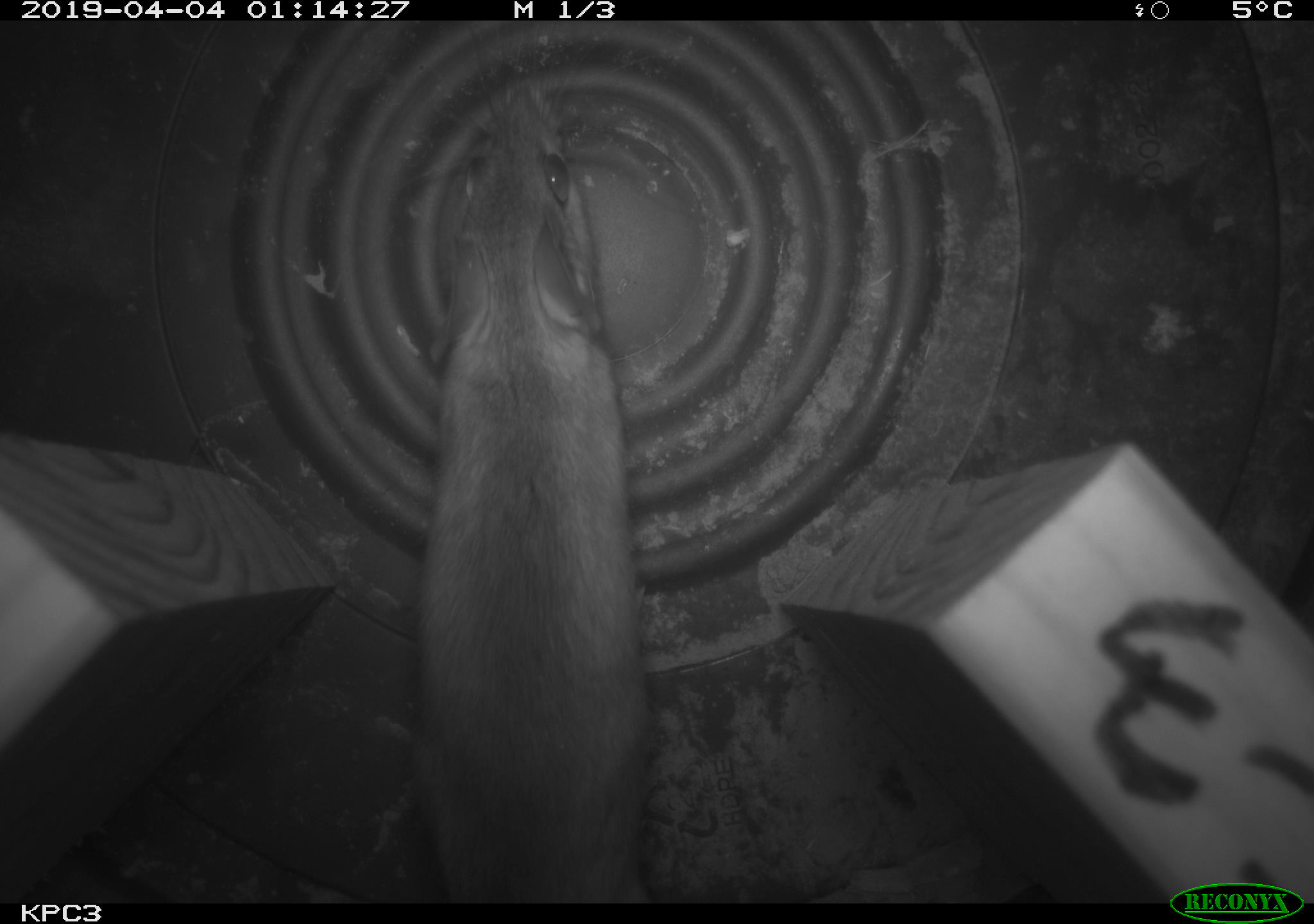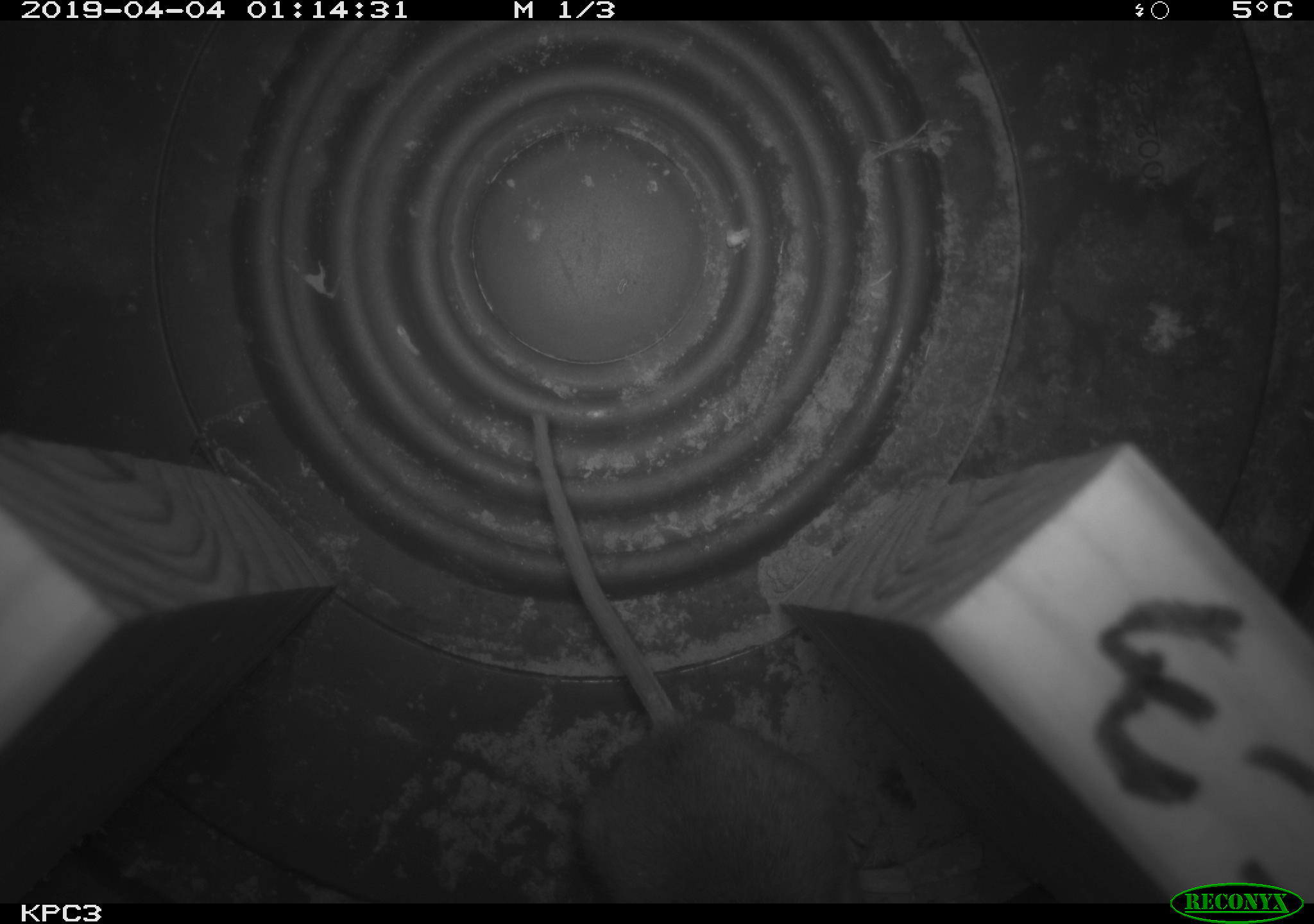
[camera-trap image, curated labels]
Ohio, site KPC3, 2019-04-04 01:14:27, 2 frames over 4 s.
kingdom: Animalia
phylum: Chordata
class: Mammalia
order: Rodentia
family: Cricetidae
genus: Peromyscus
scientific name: Peromyscus leucopus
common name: white-footed mouse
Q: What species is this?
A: White-footed mouse (Peromyscus leucopus).